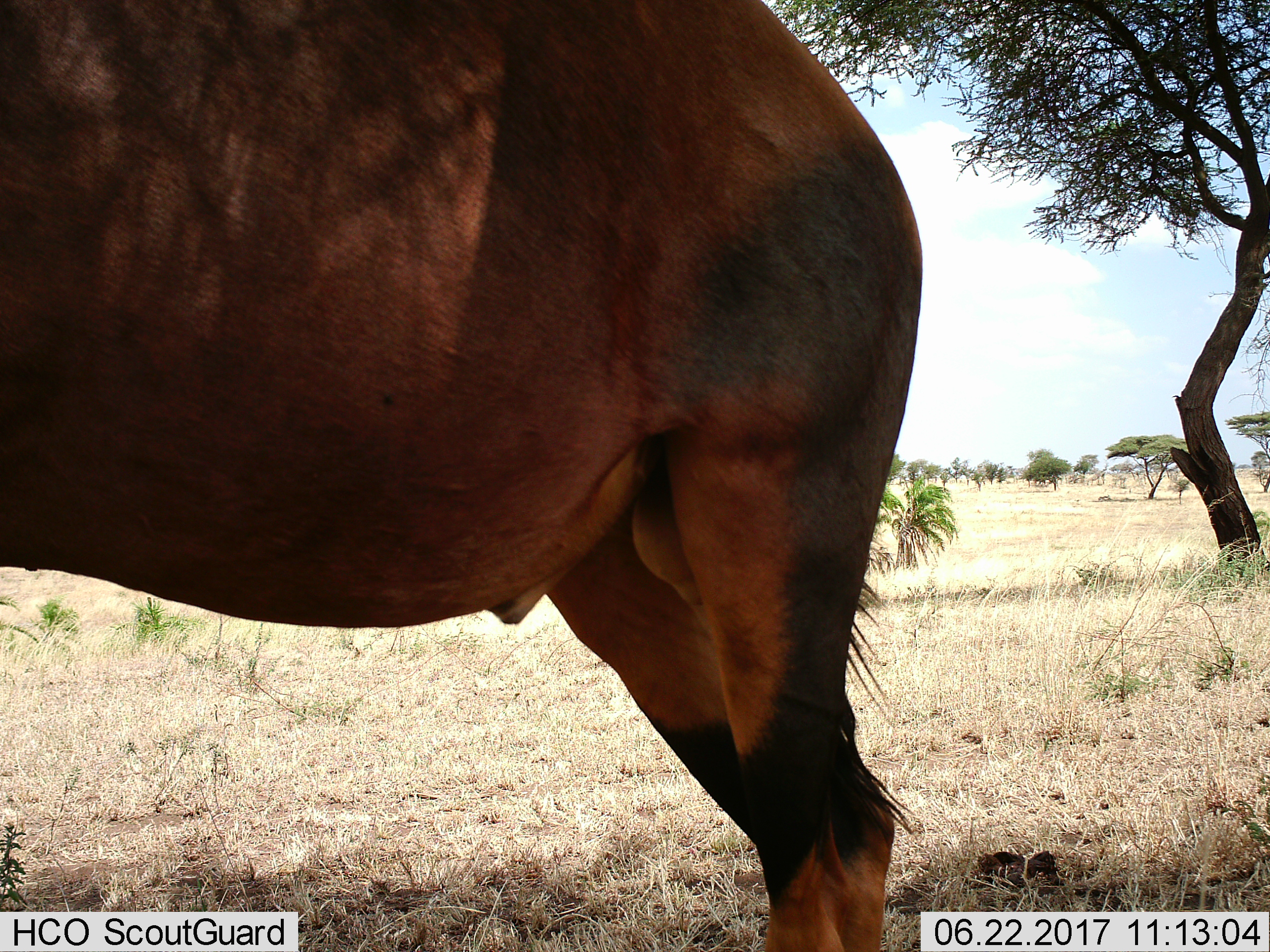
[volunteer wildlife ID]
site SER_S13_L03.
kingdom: Animalia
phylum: Chordata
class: Mammalia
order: Artiodactyla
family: Bovidae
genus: Damaliscus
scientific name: Damaliscus lunatus jimela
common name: topi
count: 1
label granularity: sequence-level